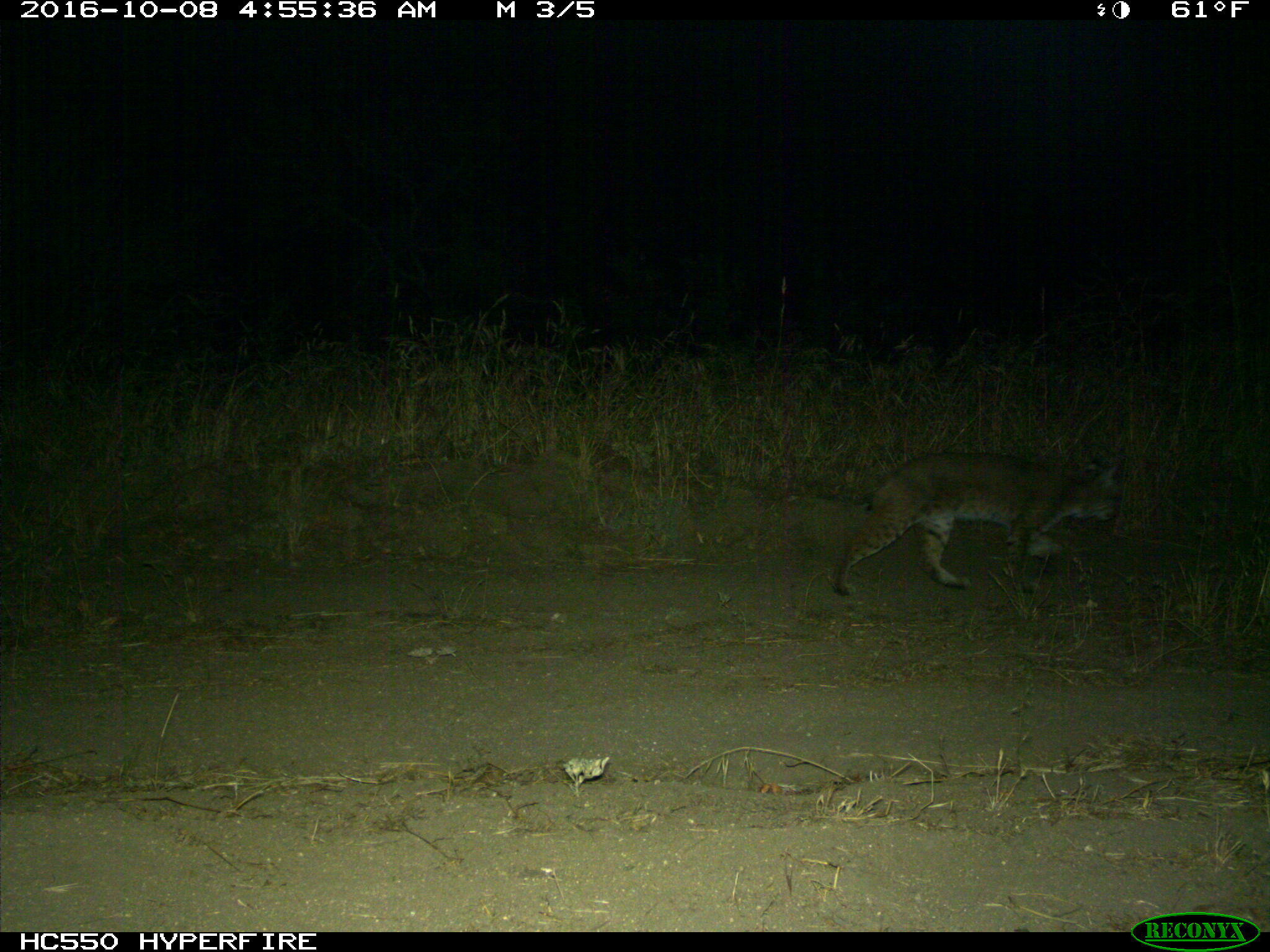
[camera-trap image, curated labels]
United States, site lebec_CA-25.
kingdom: Animalia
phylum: Chordata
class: Mammalia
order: Carnivora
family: Felidae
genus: Lynx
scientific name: Lynx rufus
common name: bobcat